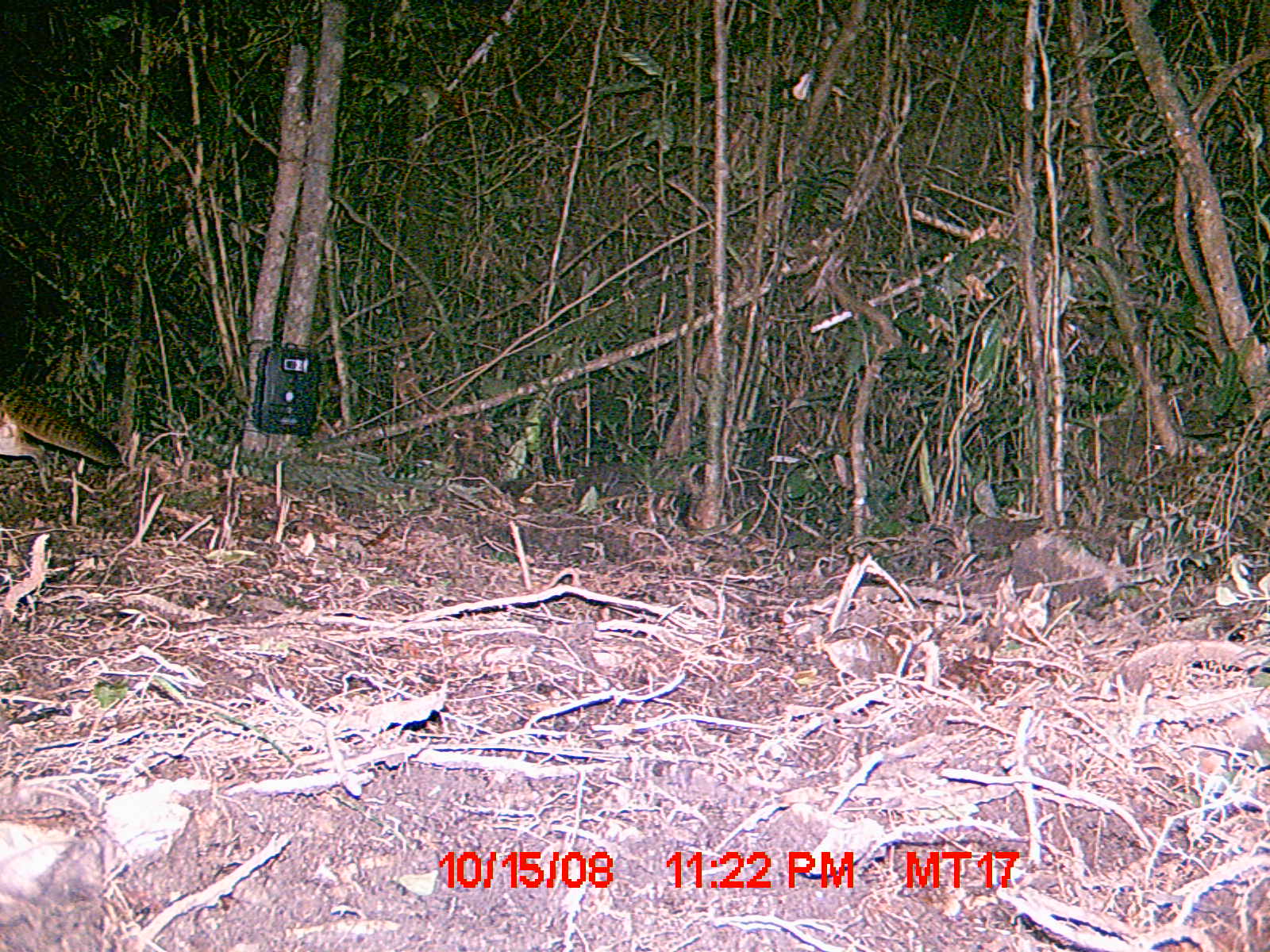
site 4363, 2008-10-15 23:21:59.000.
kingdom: Animalia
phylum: Chordata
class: Mammalia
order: Carnivora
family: Eupleridae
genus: Fossa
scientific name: Fossa fossana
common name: fanaloka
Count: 1.